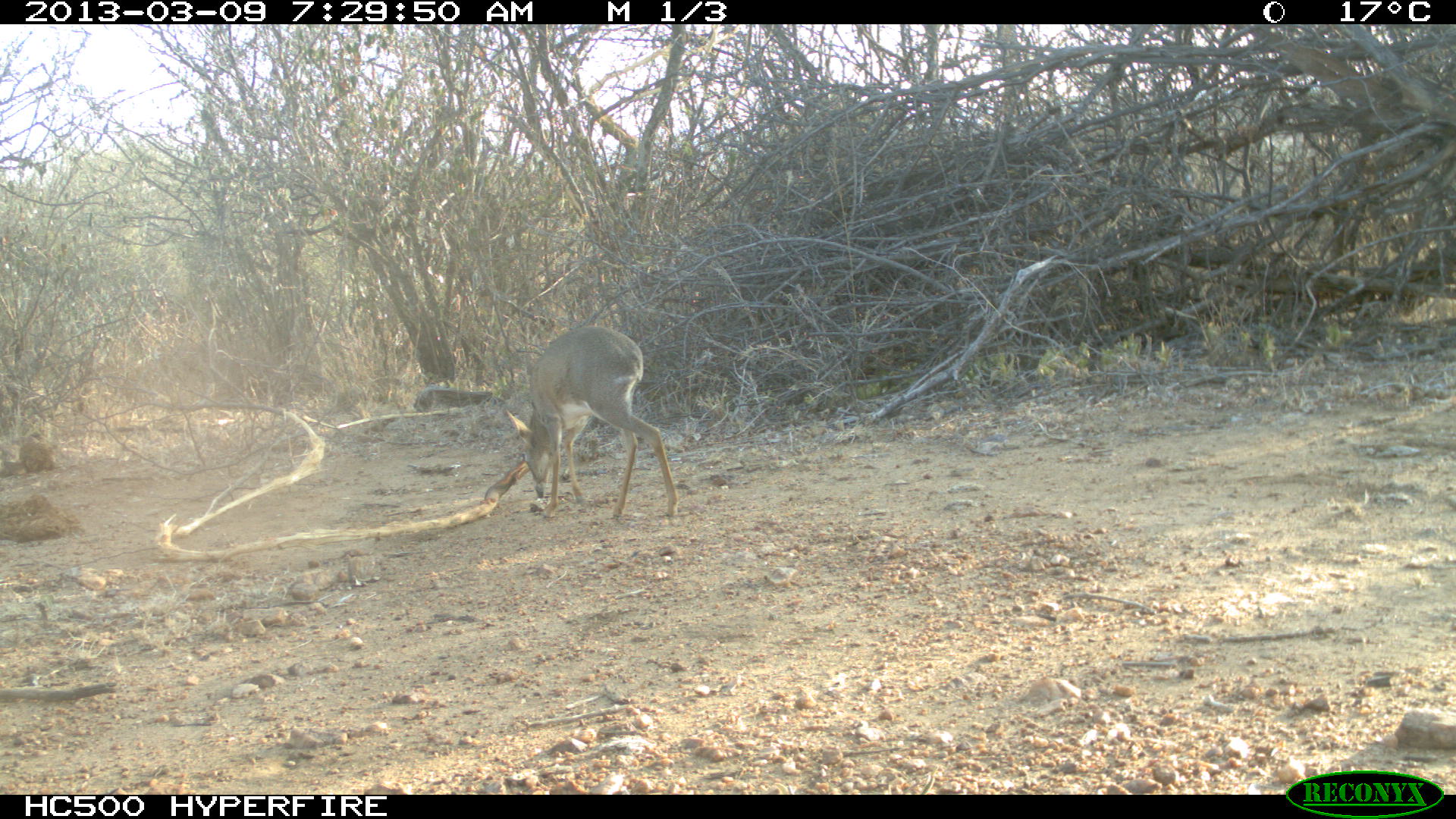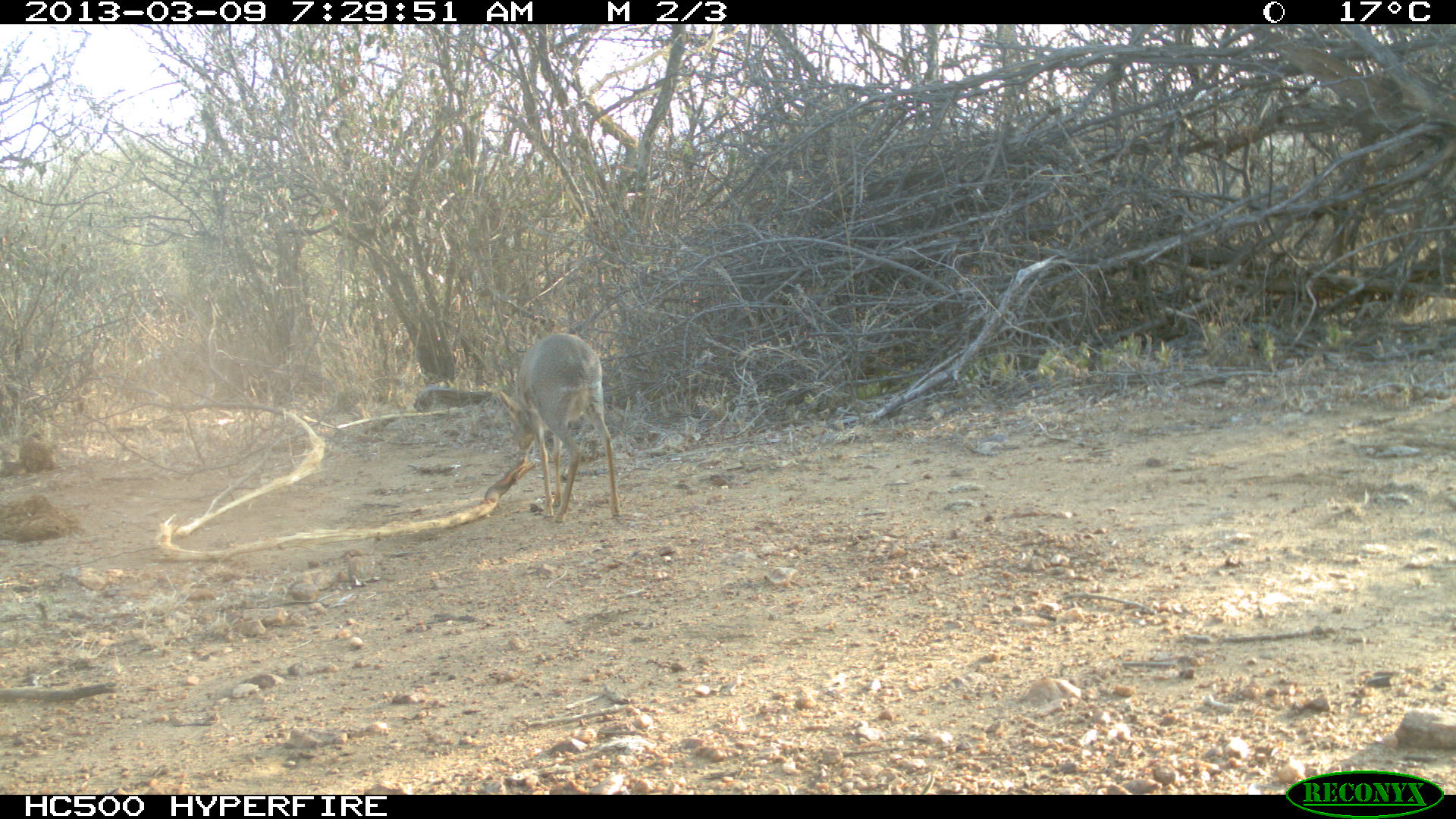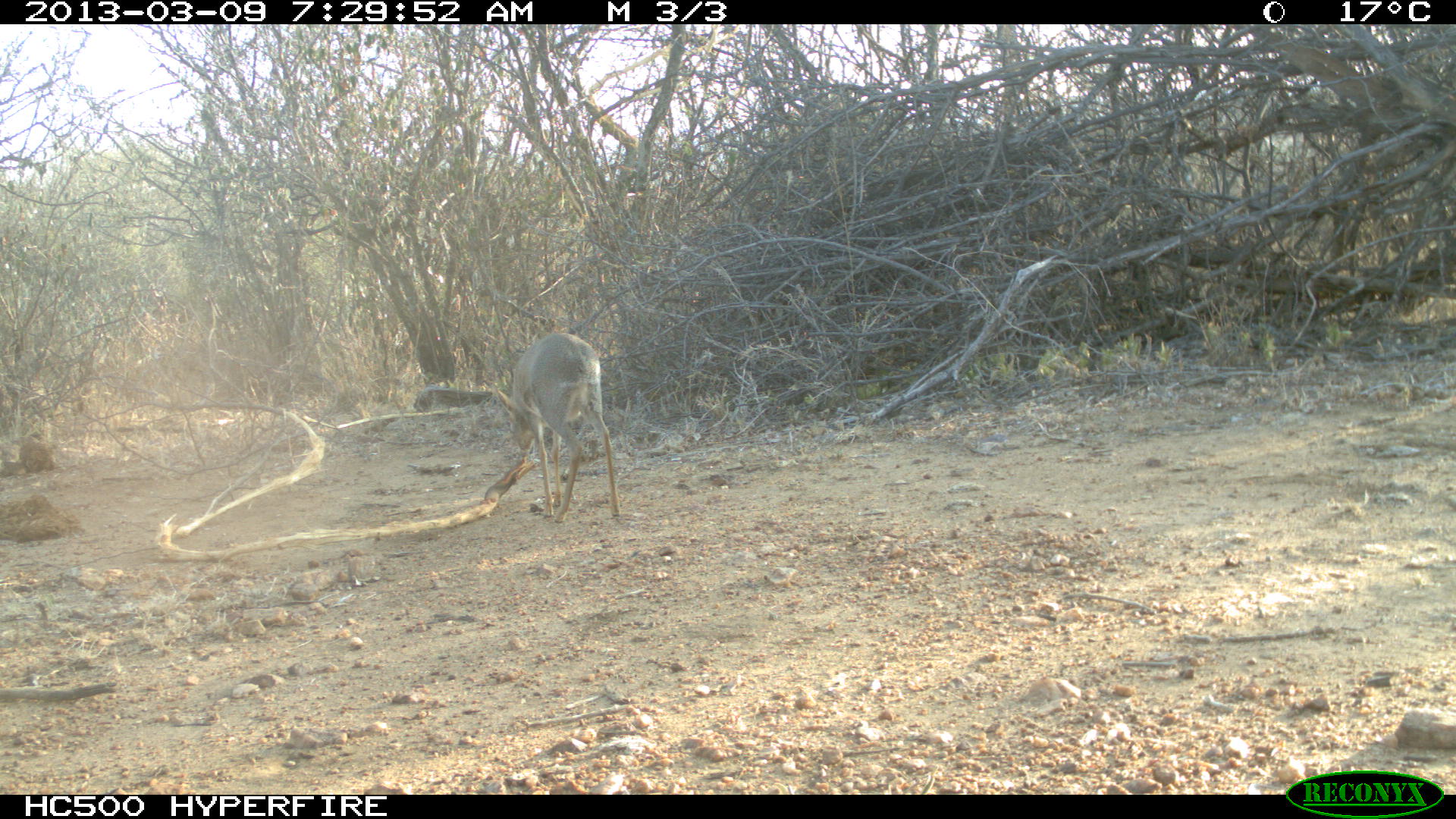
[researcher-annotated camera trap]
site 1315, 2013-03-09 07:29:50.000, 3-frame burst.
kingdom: Animalia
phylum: Chordata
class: Mammalia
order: Artiodactyla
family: Bovidae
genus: Madoqua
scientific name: Madoqua guentheri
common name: günther's dik-dik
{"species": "Madoqua guentheri (günther's dik-dik)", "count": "1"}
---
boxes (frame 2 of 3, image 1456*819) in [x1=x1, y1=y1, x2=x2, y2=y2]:
madoqua guentheri: [x1=501, y1=334, x2=622, y2=522]